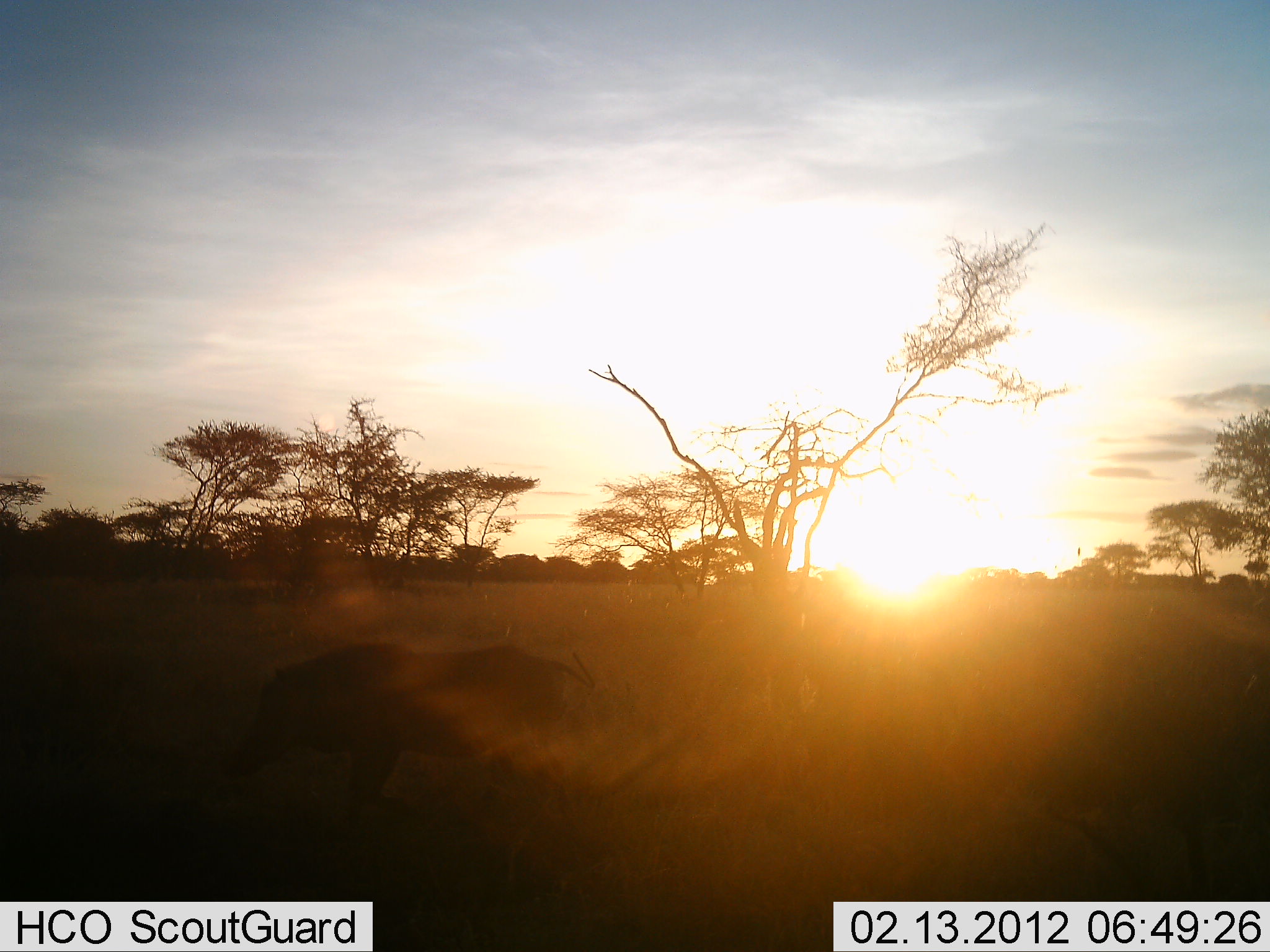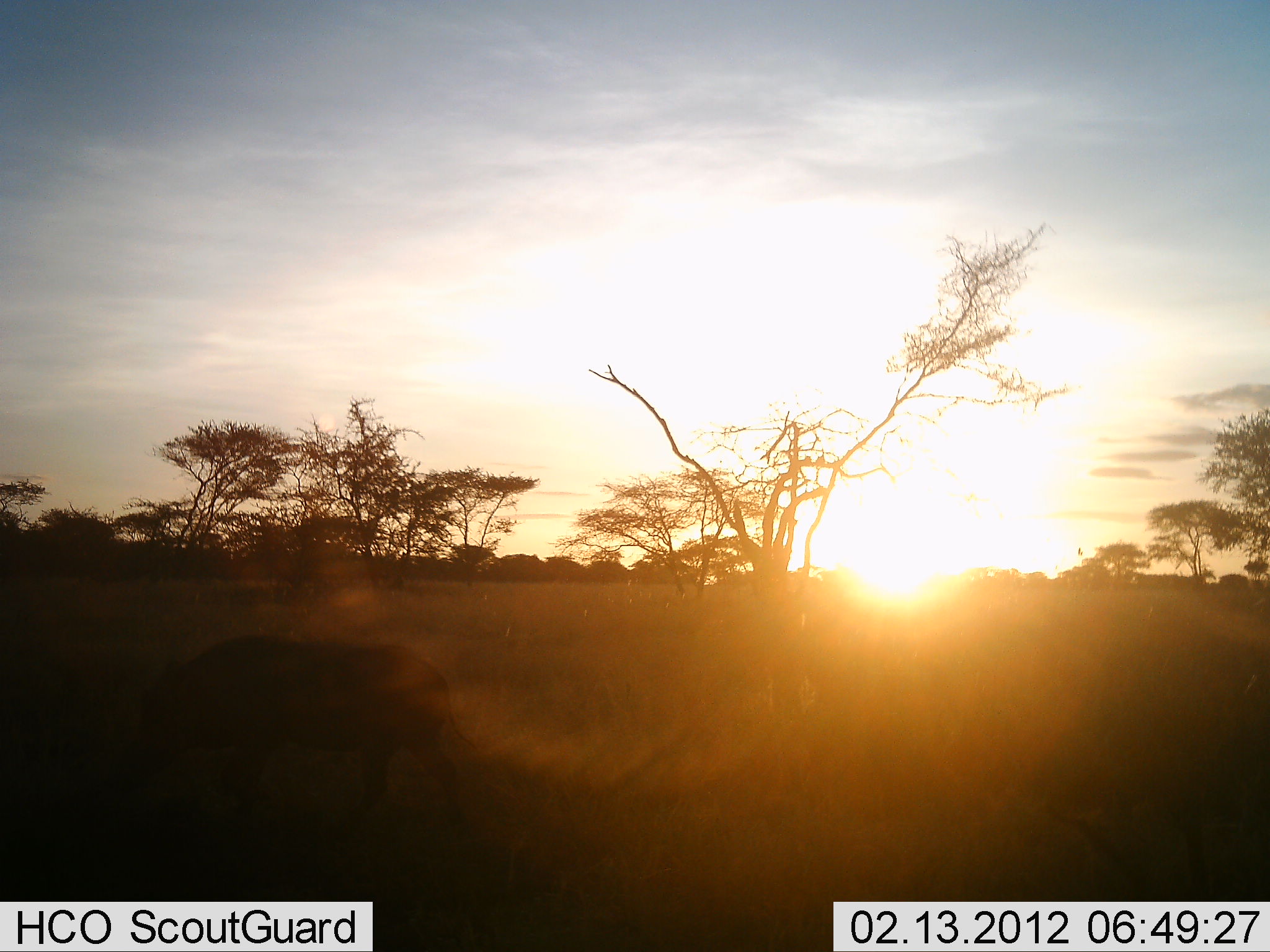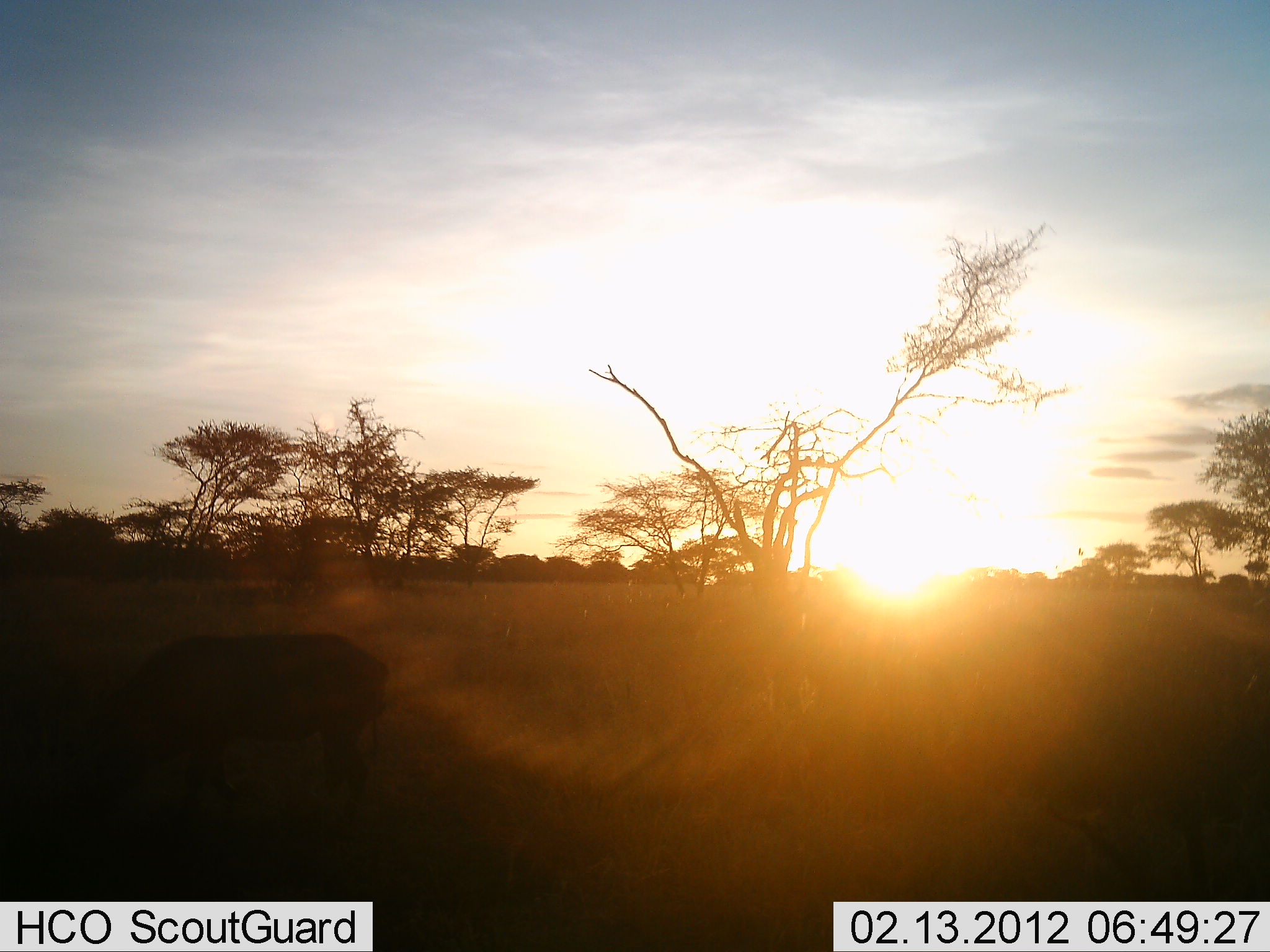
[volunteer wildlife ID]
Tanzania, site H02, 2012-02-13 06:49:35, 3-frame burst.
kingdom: Animalia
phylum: Chordata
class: Mammalia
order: Artiodactyla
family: Suidae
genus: Phacochoerus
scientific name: Phacochoerus africanus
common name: warthog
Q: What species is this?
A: Warthog (Phacochoerus africanus).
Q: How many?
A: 1.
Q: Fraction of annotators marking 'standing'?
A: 8%.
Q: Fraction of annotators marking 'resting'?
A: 0%.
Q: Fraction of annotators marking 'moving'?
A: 100%.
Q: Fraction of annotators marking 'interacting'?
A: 0%.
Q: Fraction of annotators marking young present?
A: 0%.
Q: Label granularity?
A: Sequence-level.